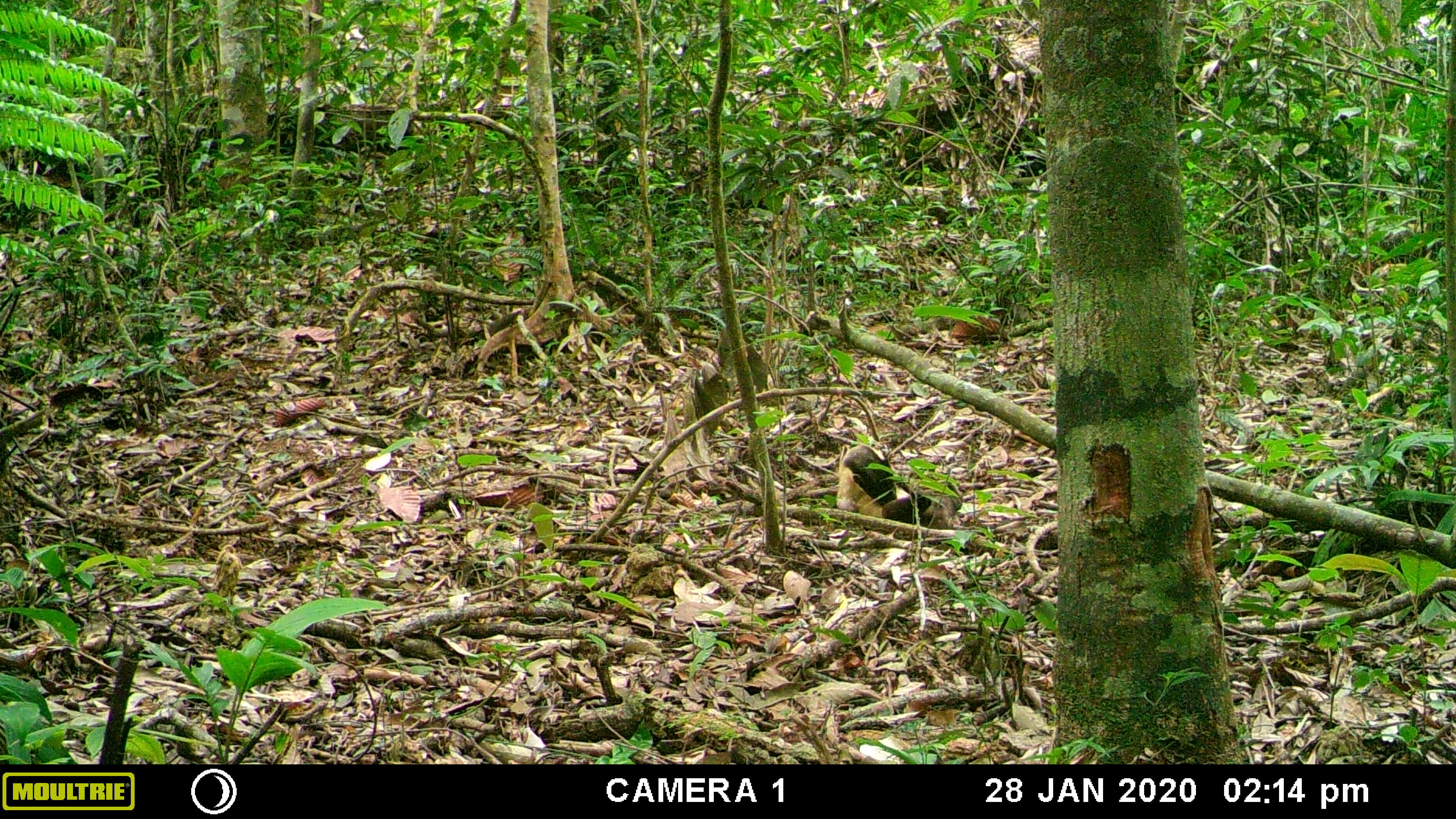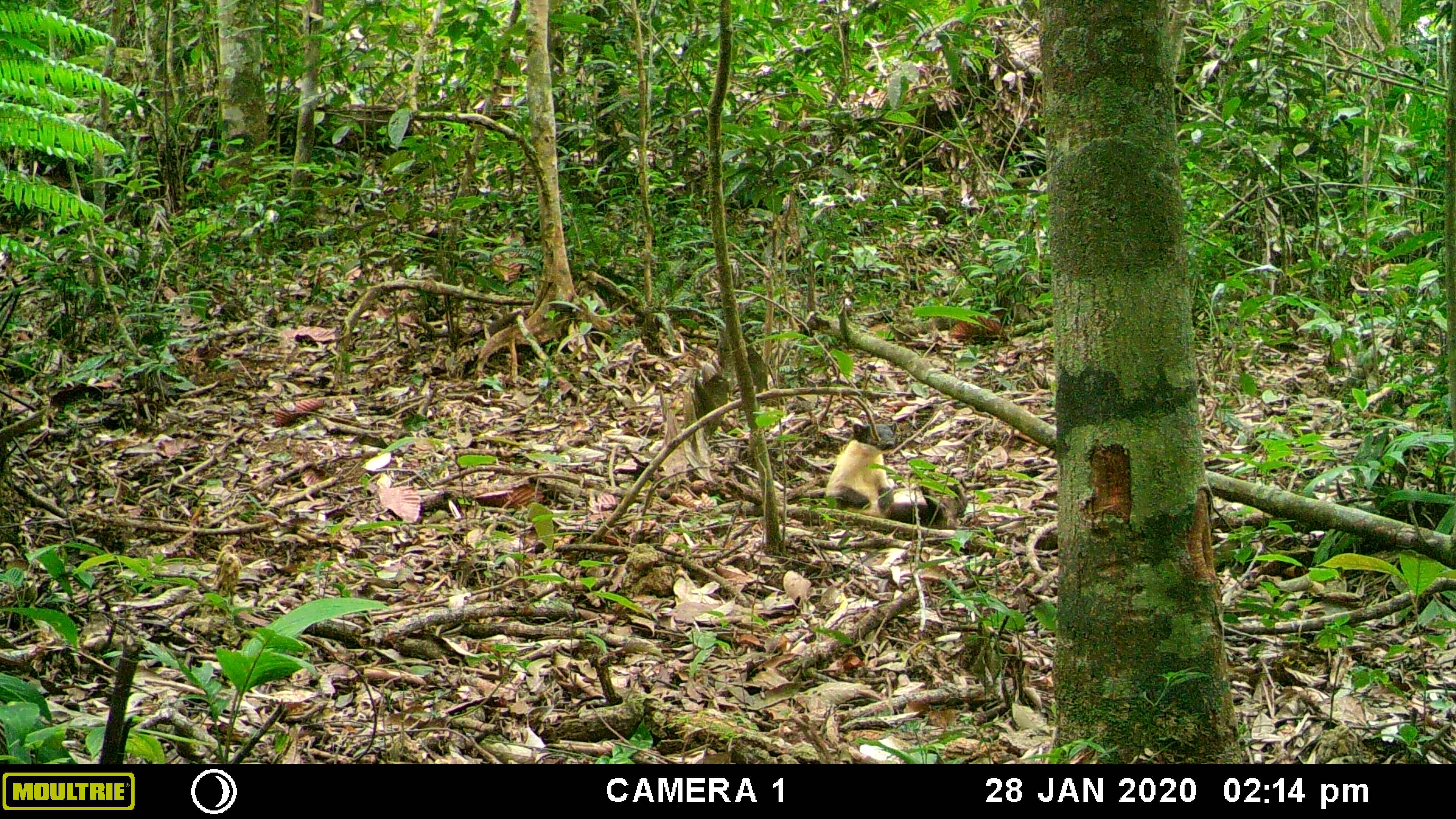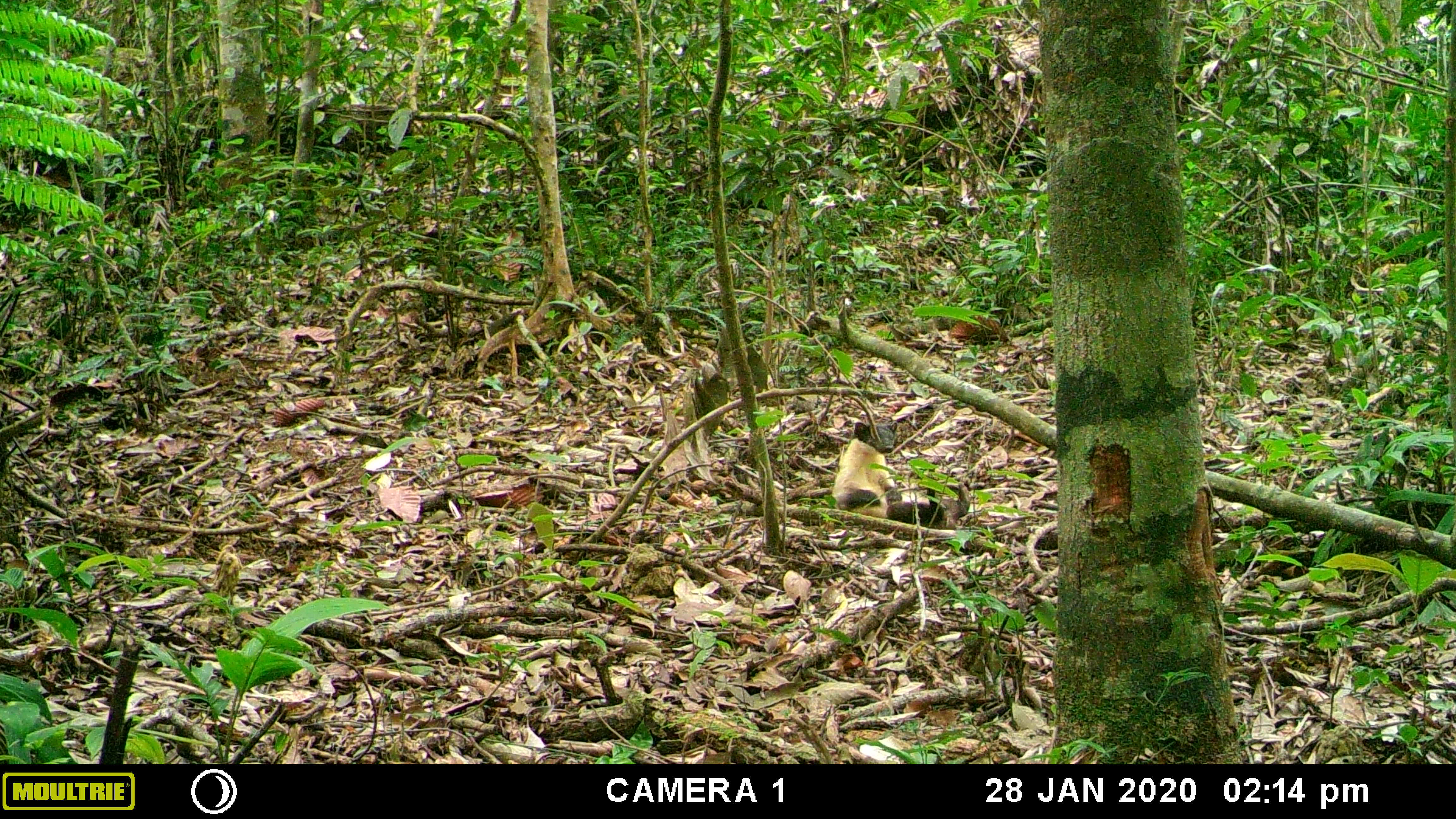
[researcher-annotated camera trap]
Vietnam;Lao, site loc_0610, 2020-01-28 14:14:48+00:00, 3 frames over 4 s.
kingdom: Animalia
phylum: Chordata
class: Mammalia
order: Carnivora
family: Mustelidae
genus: Martes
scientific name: Martes flavigula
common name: yellow-throated marten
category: yellow throated marten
Yellow throated marten (yellow-throated marten) (Martes flavigula). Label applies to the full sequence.